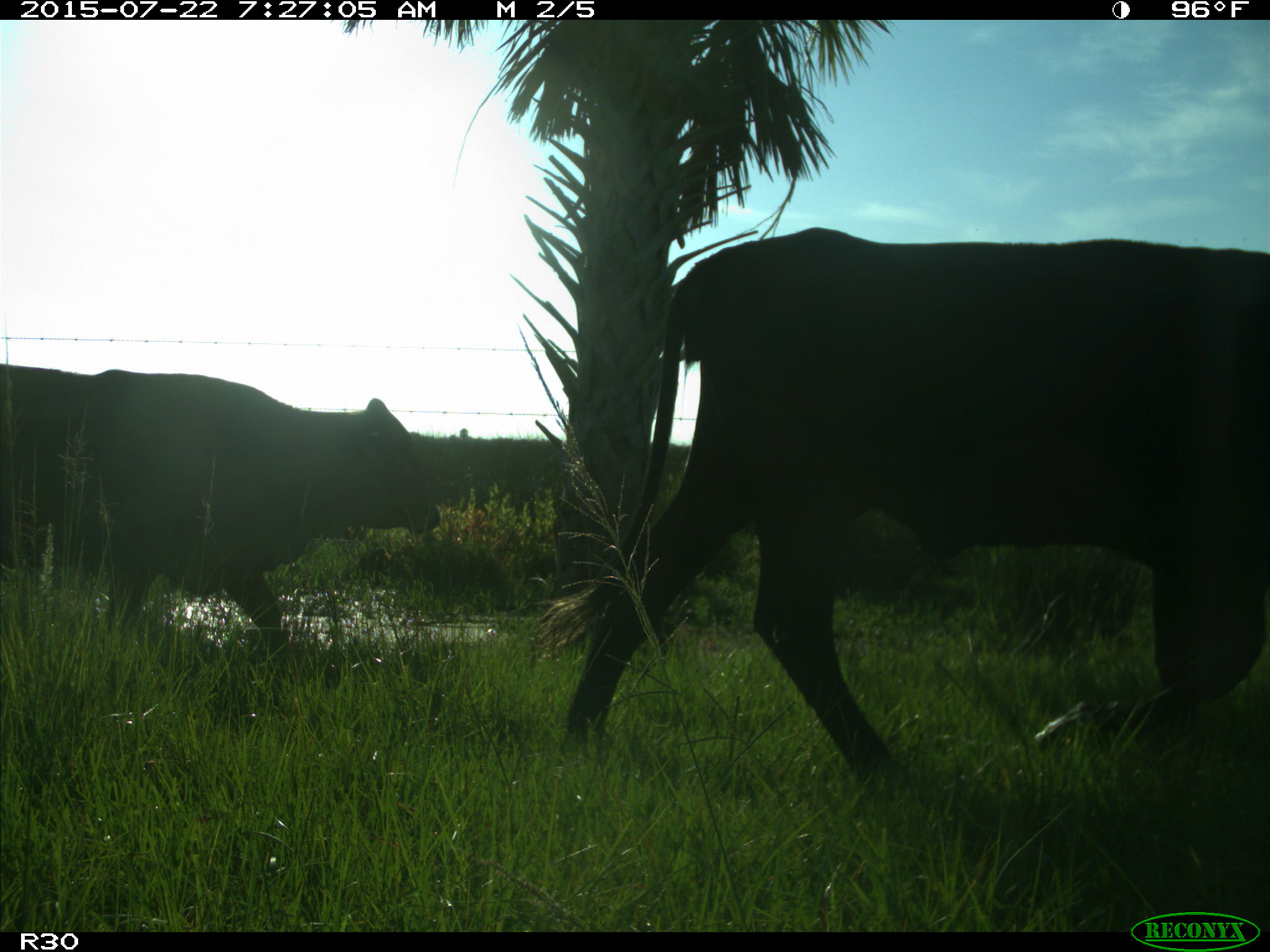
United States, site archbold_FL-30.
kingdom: Animalia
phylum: Chordata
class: Mammalia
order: Artiodactyla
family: Bovidae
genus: Bos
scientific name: Bos taurus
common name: domestic cow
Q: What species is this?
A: Bos taurus (domestic cow).